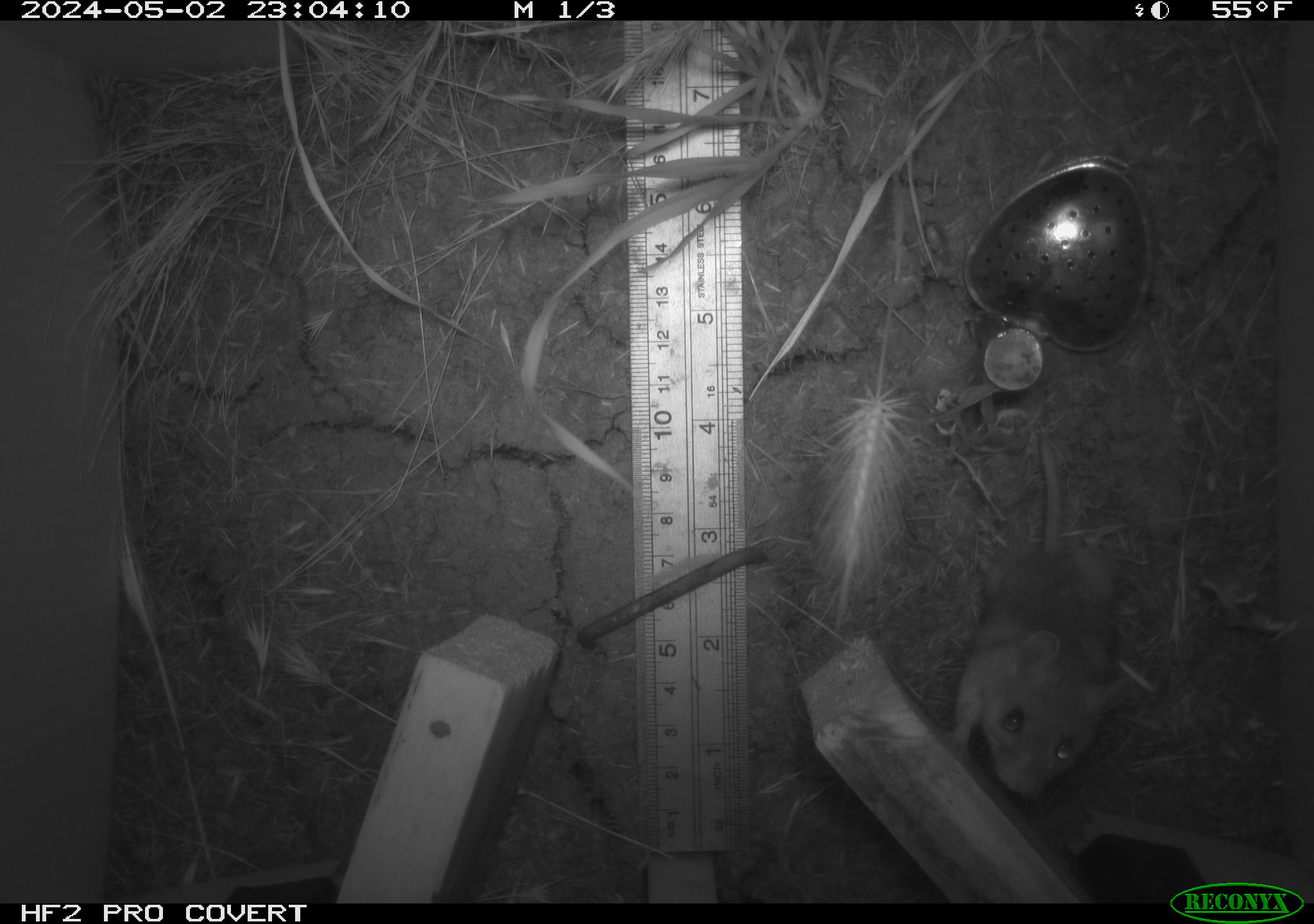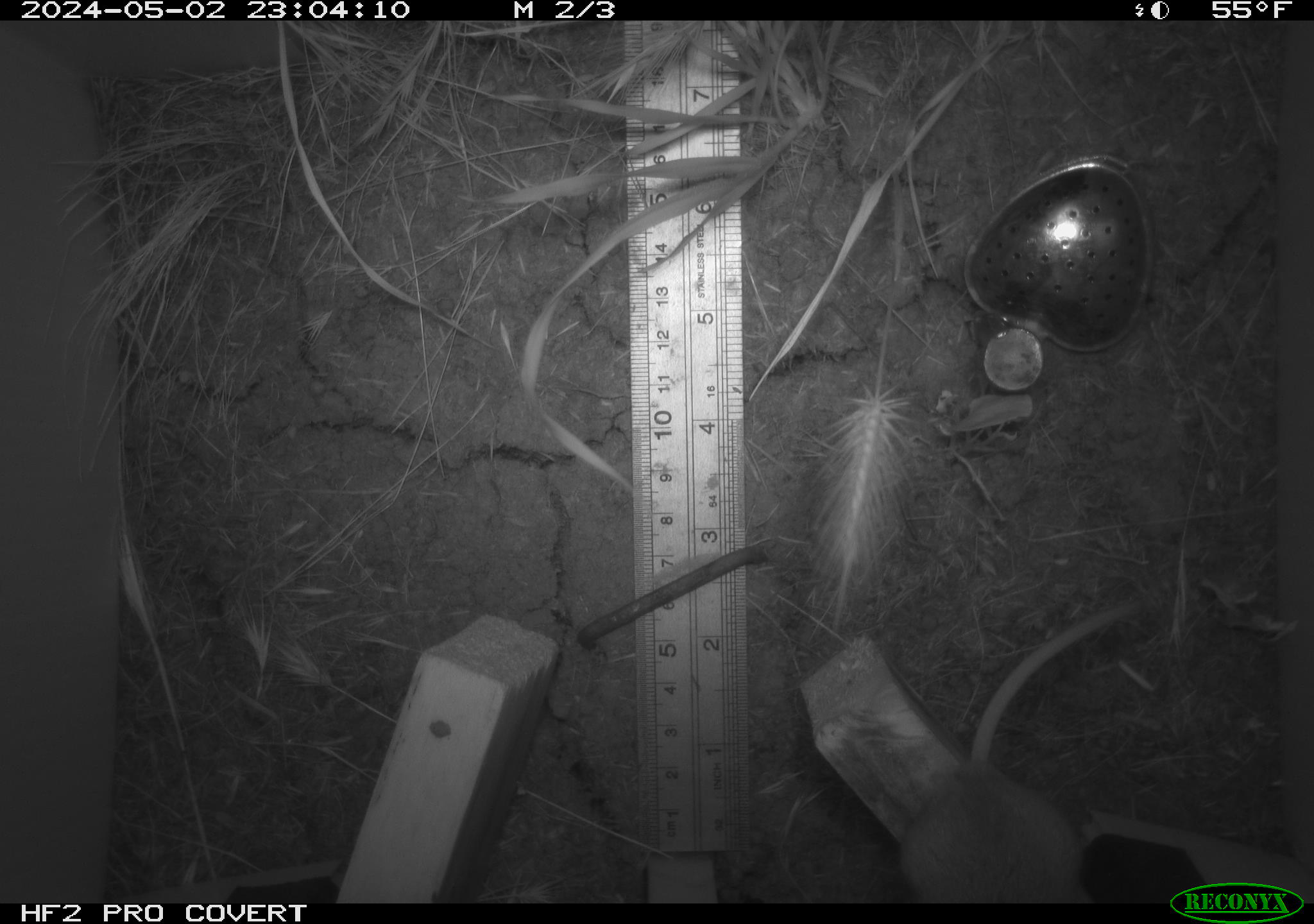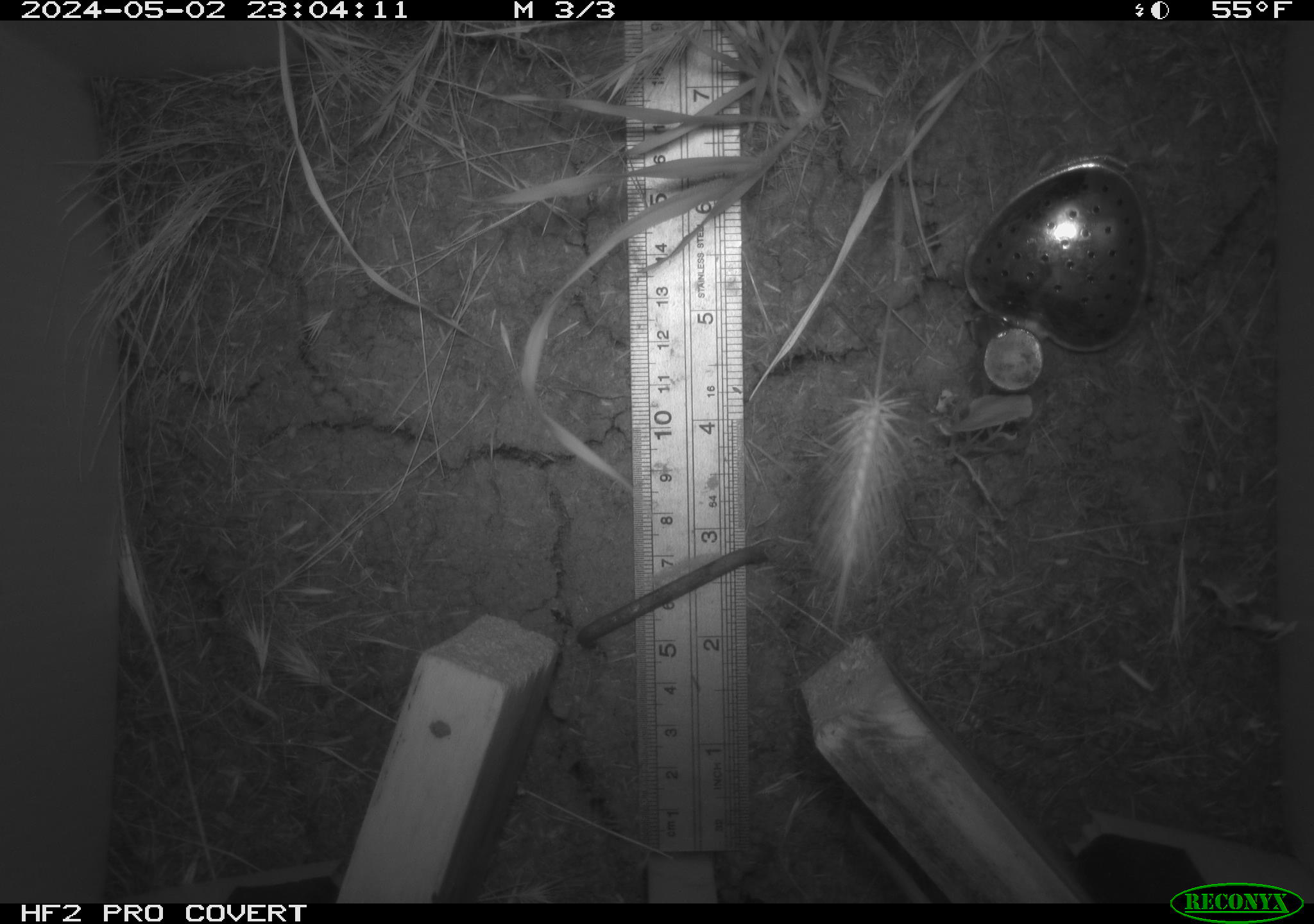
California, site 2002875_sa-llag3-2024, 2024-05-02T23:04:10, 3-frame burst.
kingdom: Animalia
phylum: Chordata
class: Mammalia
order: Rodentia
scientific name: Rodentia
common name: rodent